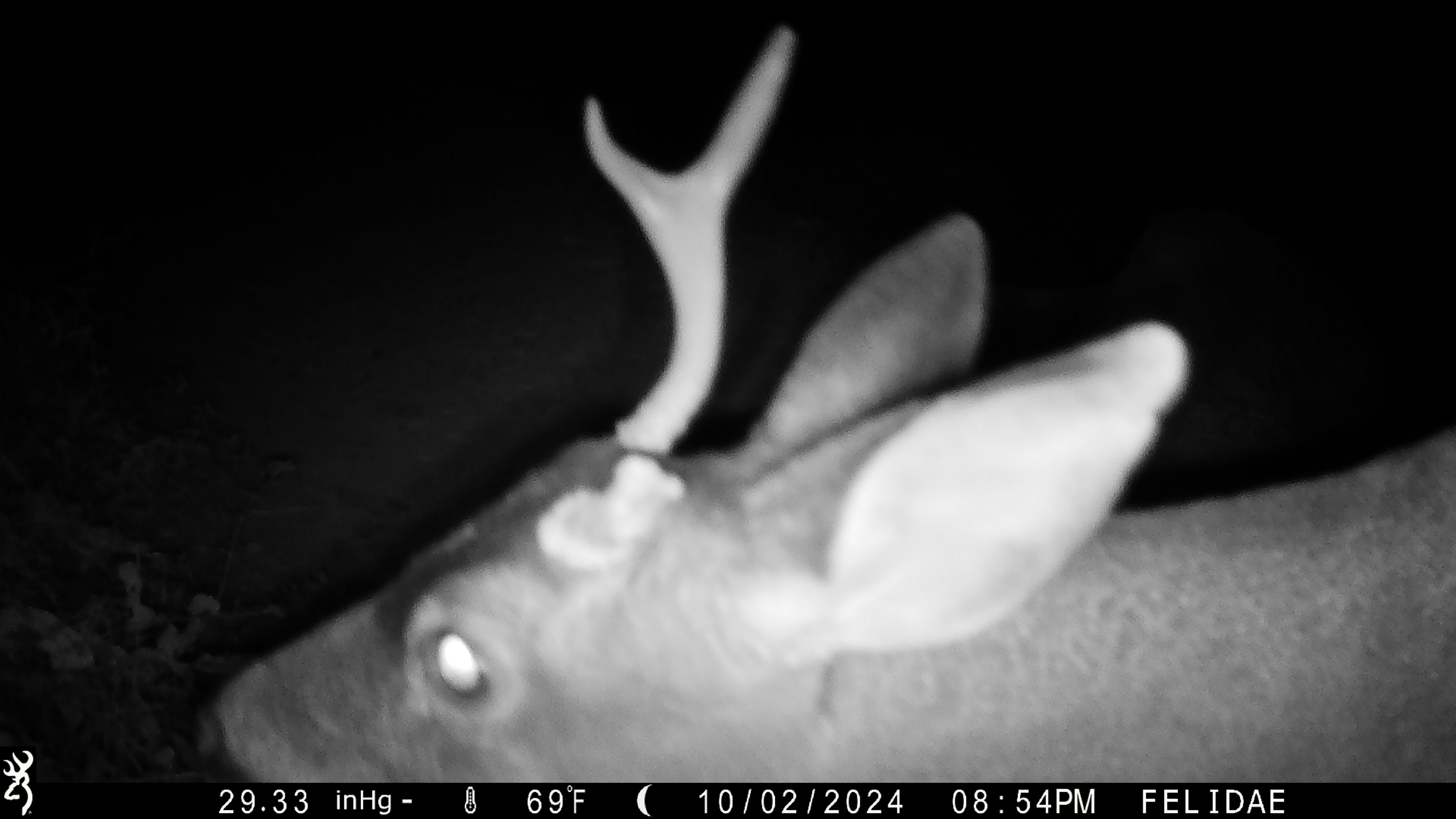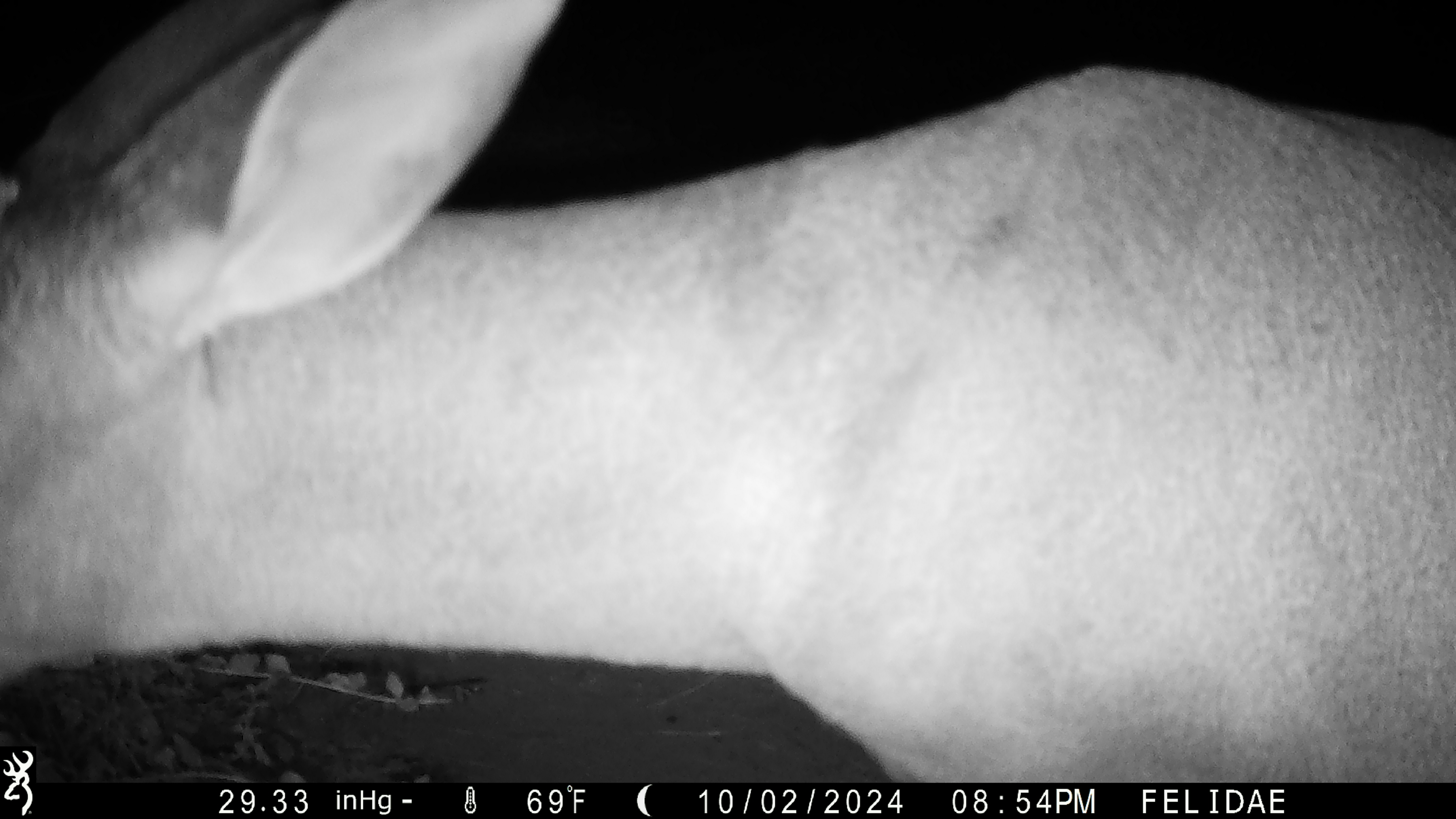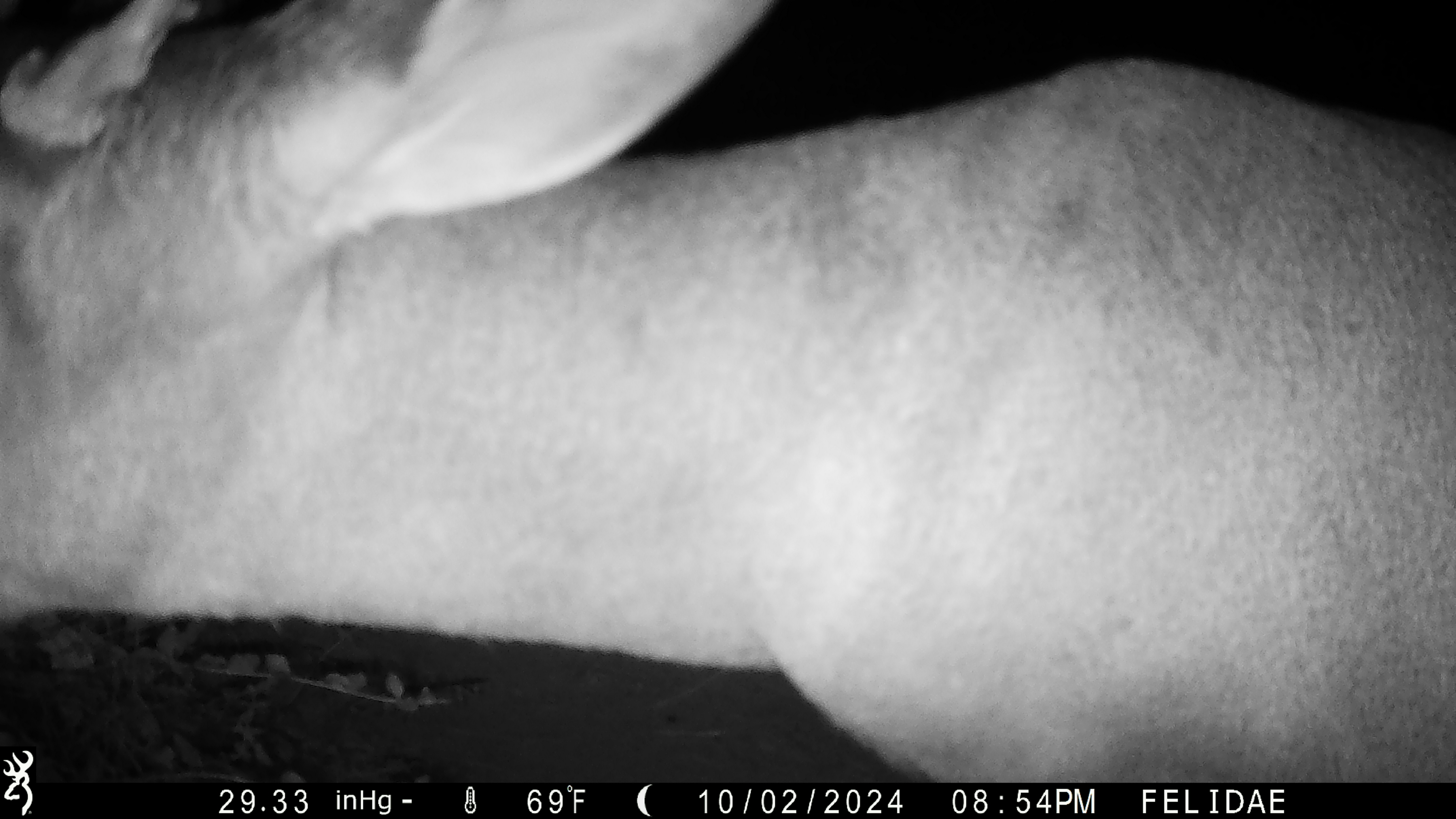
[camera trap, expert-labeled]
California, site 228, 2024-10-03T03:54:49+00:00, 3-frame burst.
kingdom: Animalia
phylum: Chordata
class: Mammalia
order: Artiodactyla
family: Cervidae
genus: Odocoileus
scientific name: Odocoileus hemionus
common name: mule deer